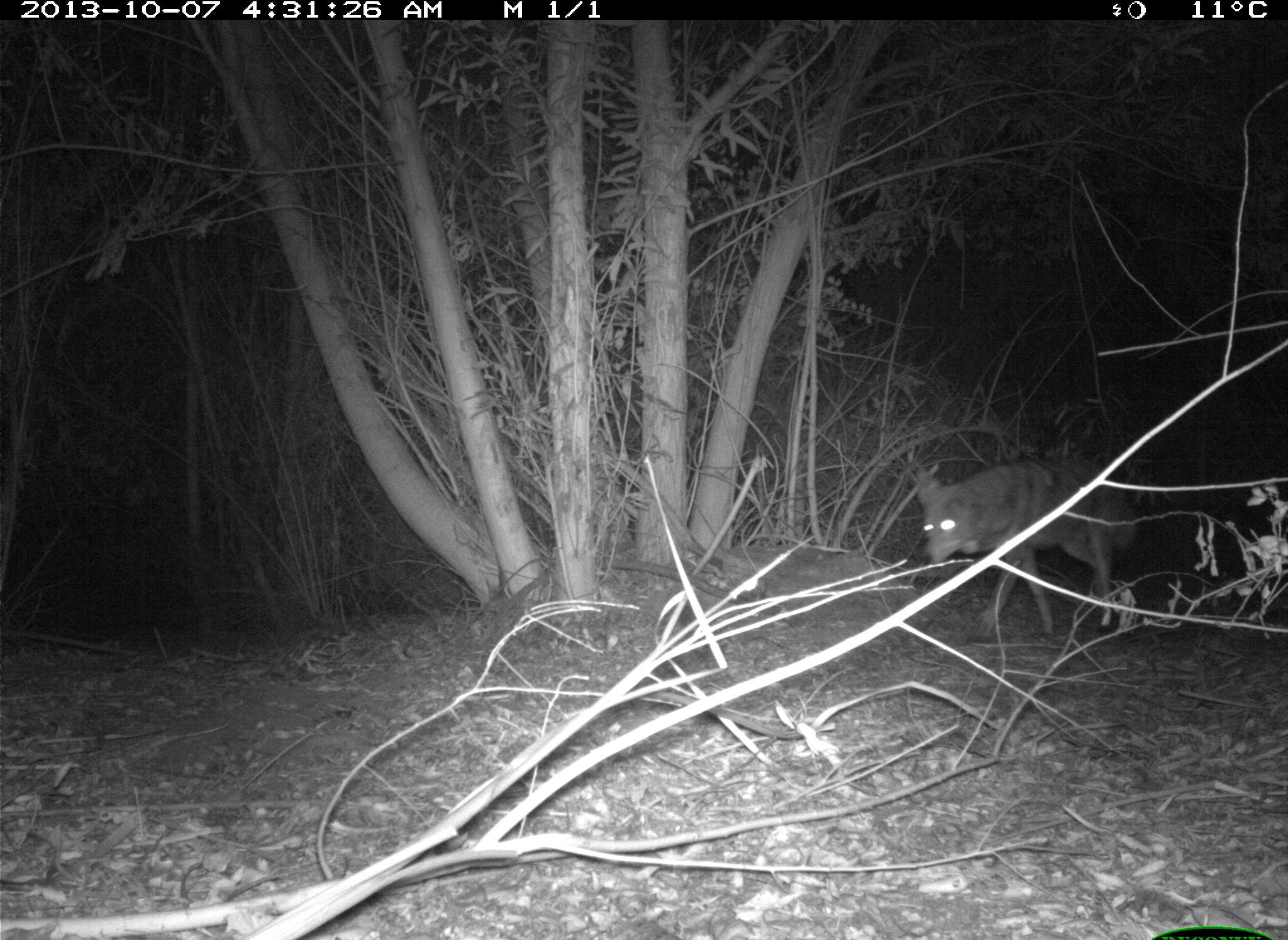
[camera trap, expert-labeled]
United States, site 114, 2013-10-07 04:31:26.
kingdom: Animalia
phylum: Chordata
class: Mammalia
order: Carnivora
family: Canidae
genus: Canis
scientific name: Canis latrans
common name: coyote